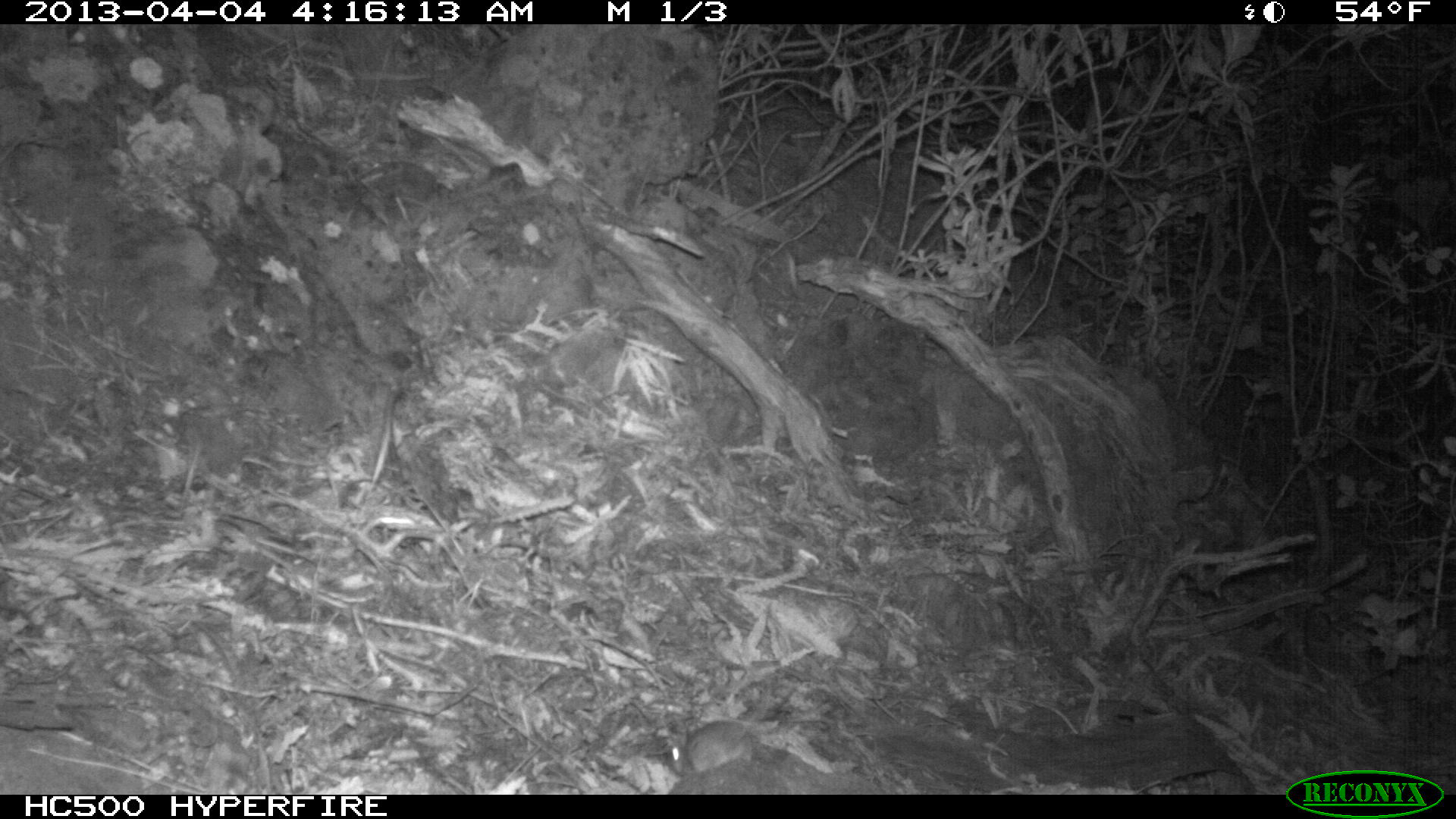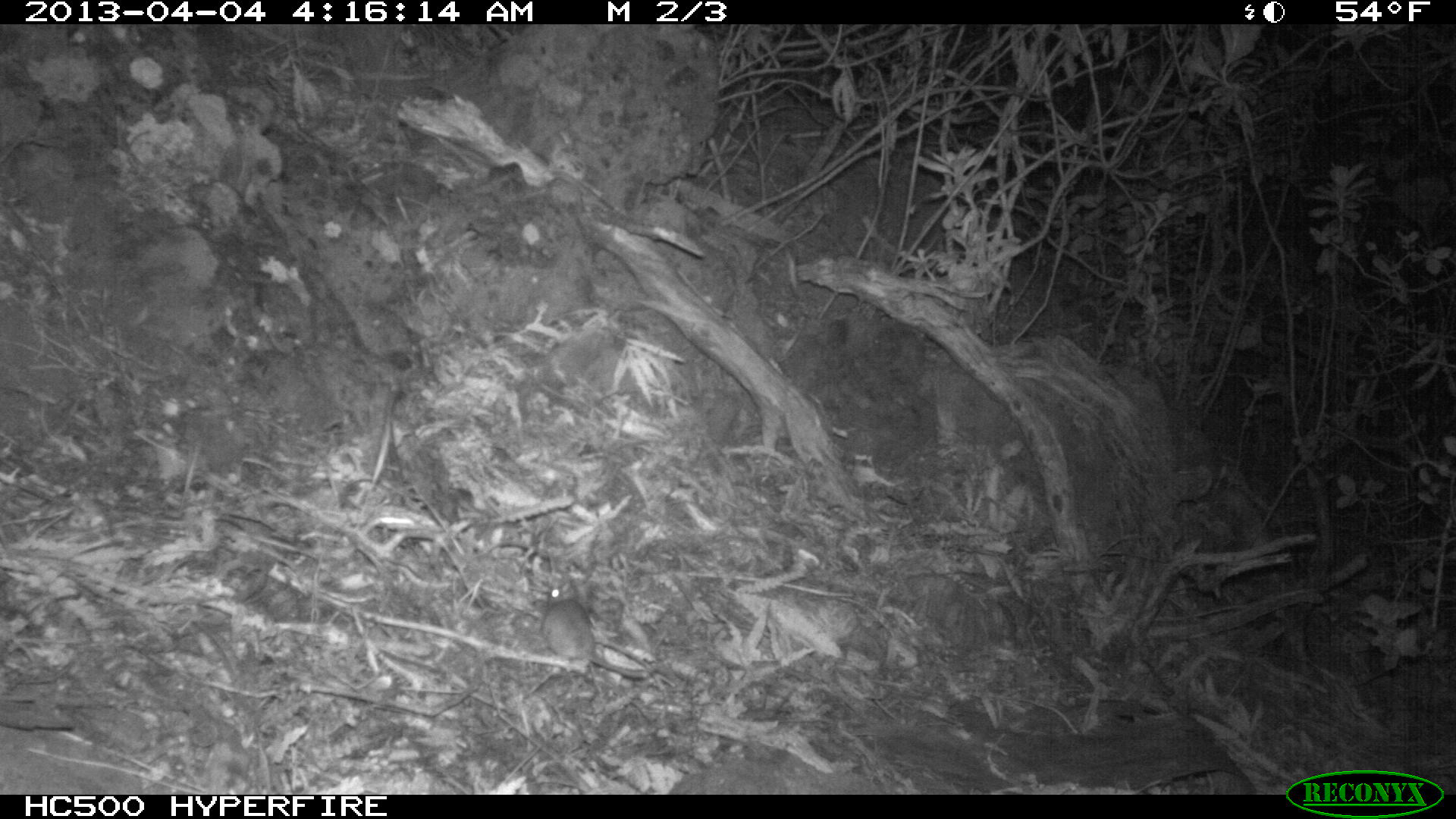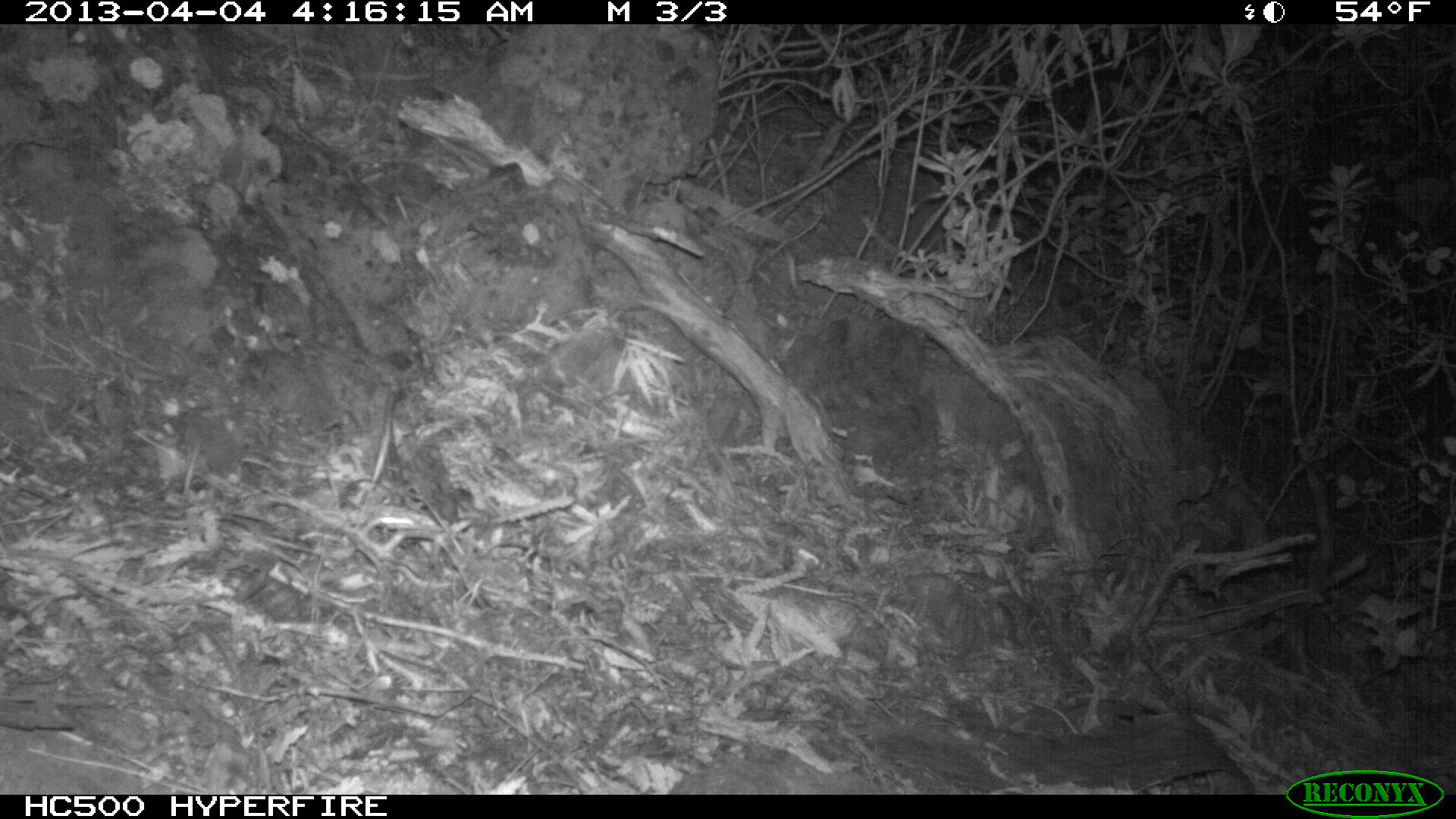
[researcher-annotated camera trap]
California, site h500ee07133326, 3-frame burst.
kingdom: Animalia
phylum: Chordata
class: Mammalia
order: Rodentia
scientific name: Rodentia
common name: rodent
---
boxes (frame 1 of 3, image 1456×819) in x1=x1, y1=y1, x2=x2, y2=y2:
rodent: x1=689, y1=720, x2=752, y2=774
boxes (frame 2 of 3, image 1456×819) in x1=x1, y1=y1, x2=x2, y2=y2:
rodent: x1=542, y1=579, x2=648, y2=679